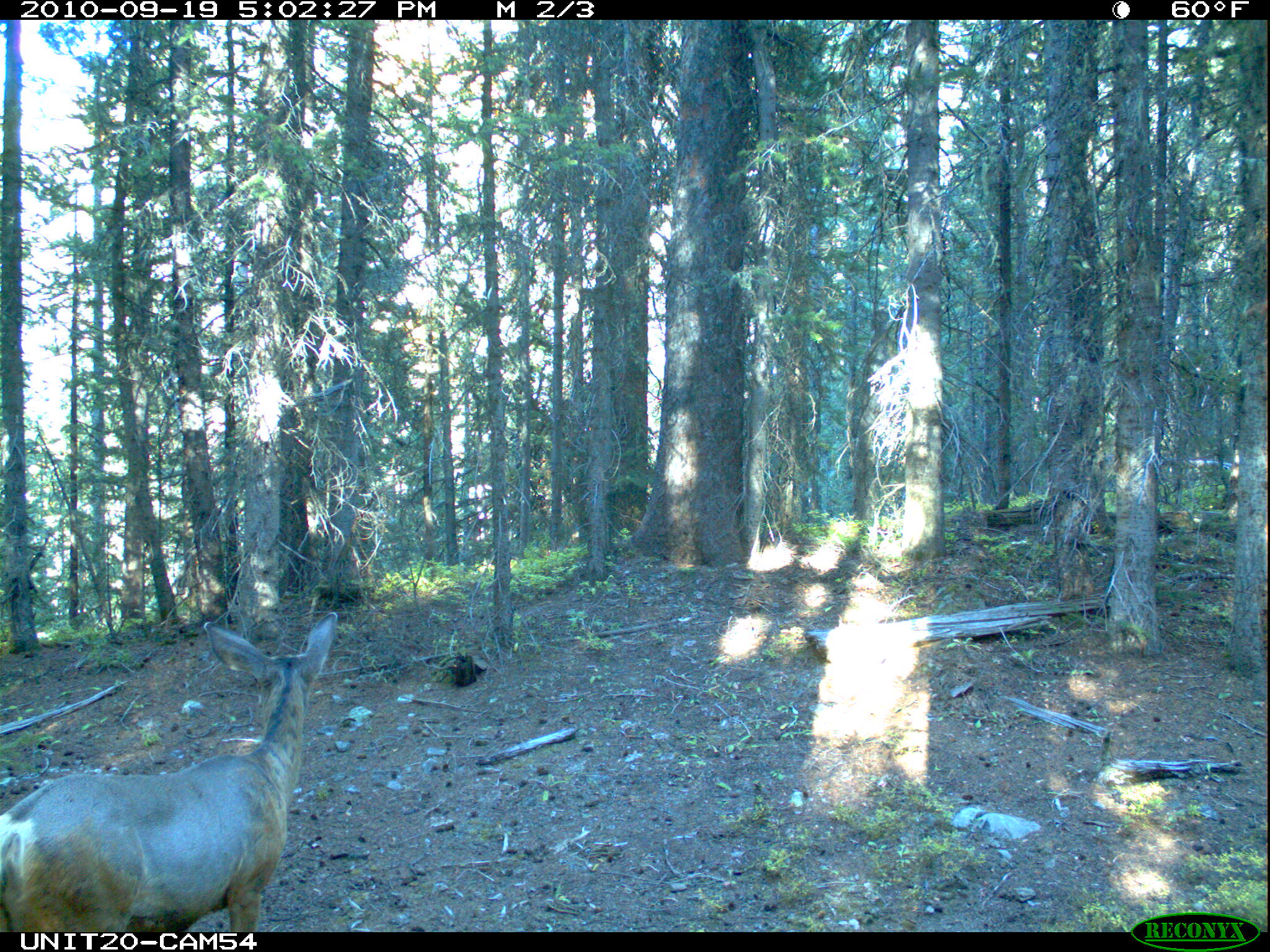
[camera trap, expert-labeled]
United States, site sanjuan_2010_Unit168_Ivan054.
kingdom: Animalia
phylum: Chordata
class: Mammalia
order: Artiodactyla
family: Cervidae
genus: Odocoileus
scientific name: Odocoileus hemionus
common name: mule deer